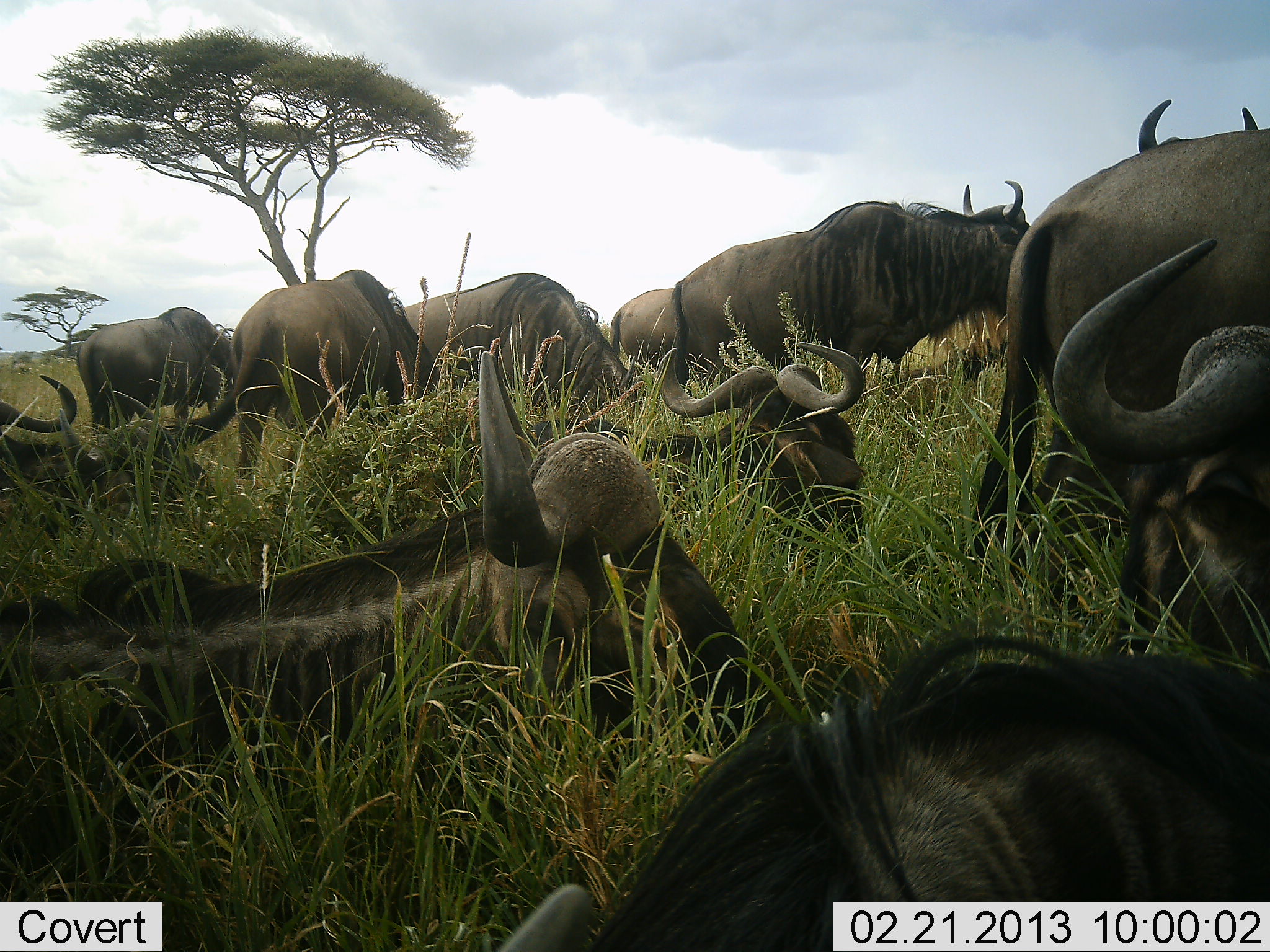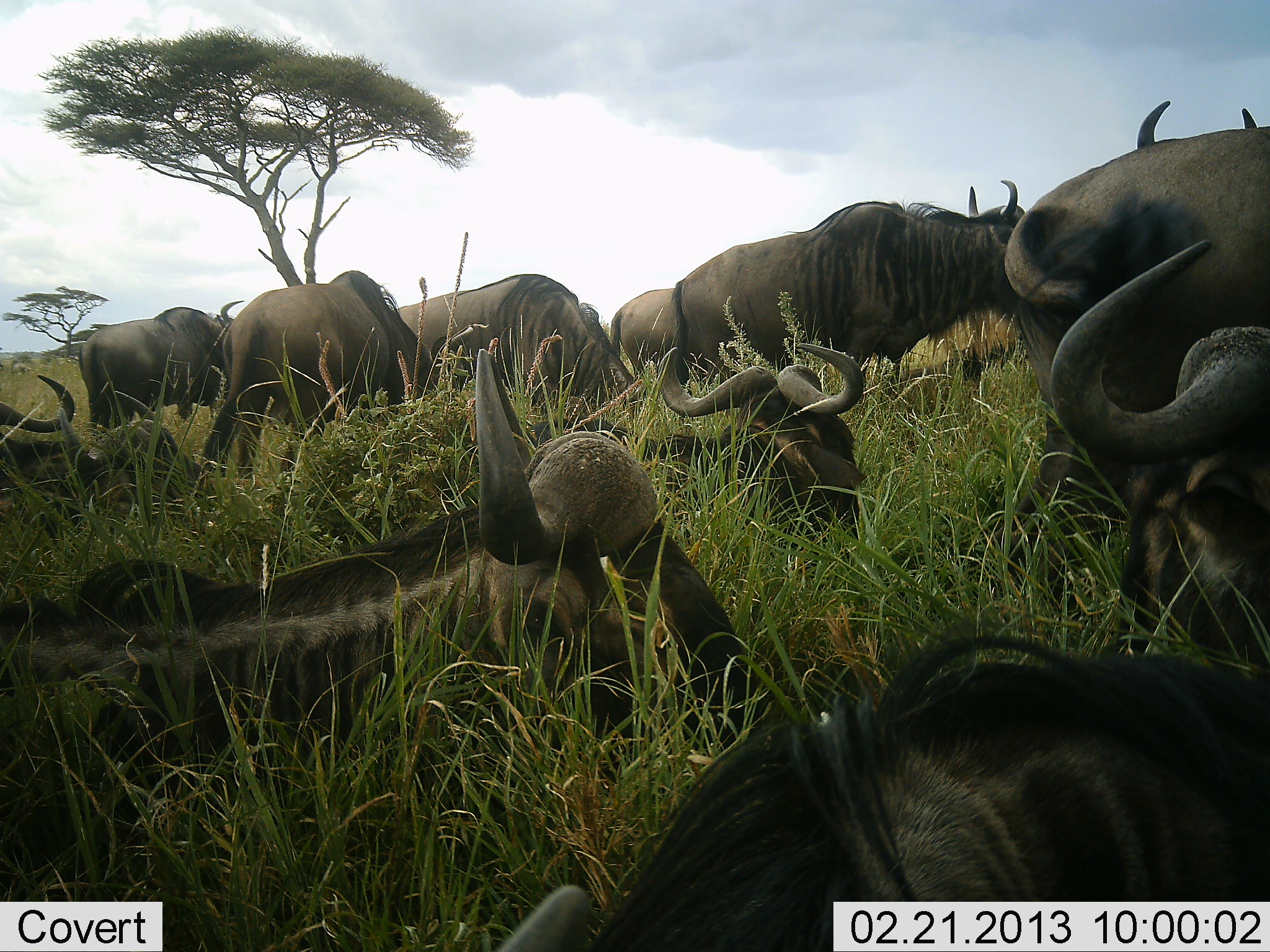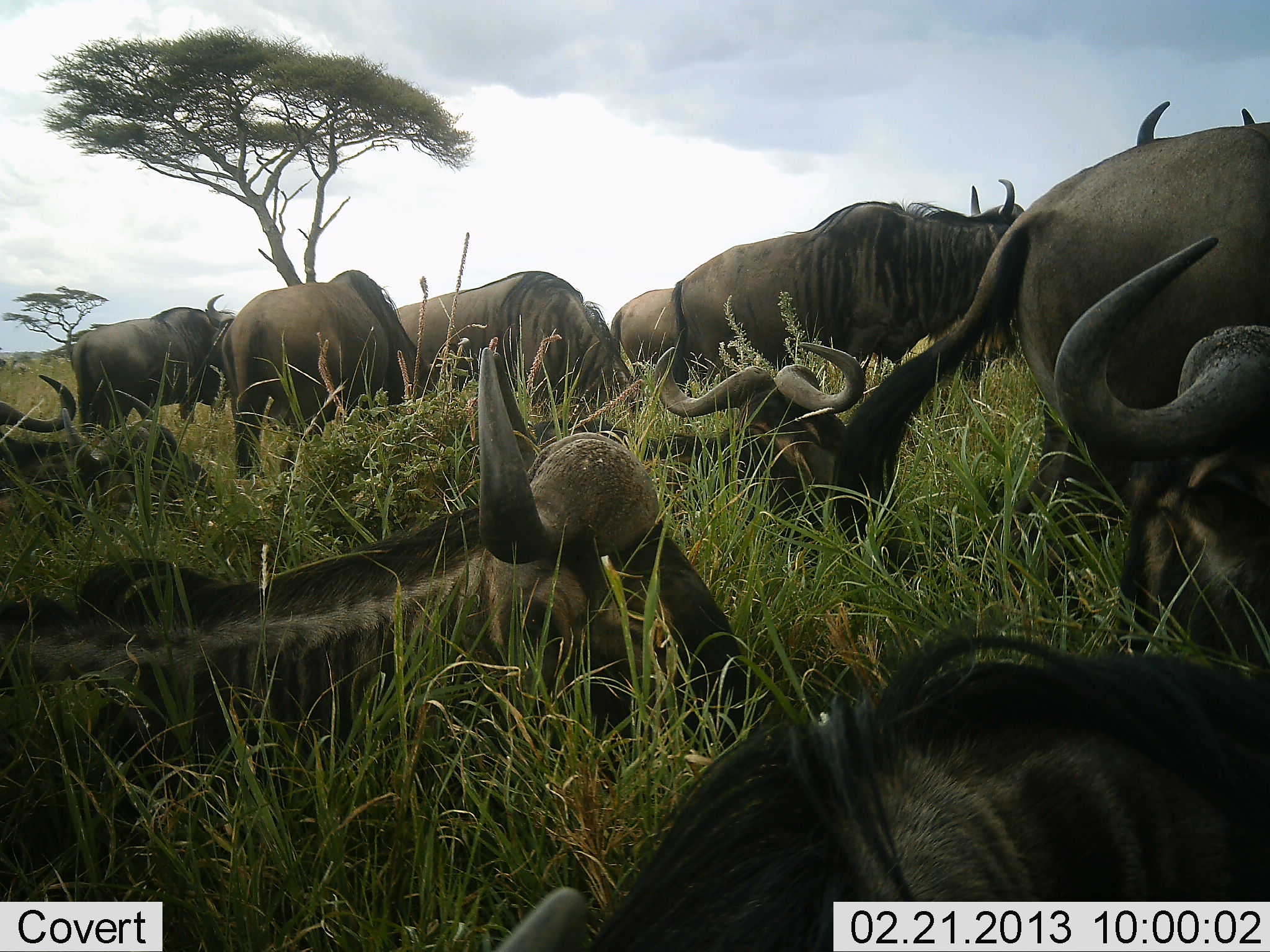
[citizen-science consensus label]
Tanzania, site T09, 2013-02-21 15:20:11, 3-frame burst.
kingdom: Animalia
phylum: Chordata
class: Mammalia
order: Artiodactyla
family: Bovidae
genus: Connochaetes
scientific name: Connochaetes taurinus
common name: blue wildebeest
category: wildebeest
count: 11-50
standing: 60%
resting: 100%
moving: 5%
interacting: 10%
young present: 0%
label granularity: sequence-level